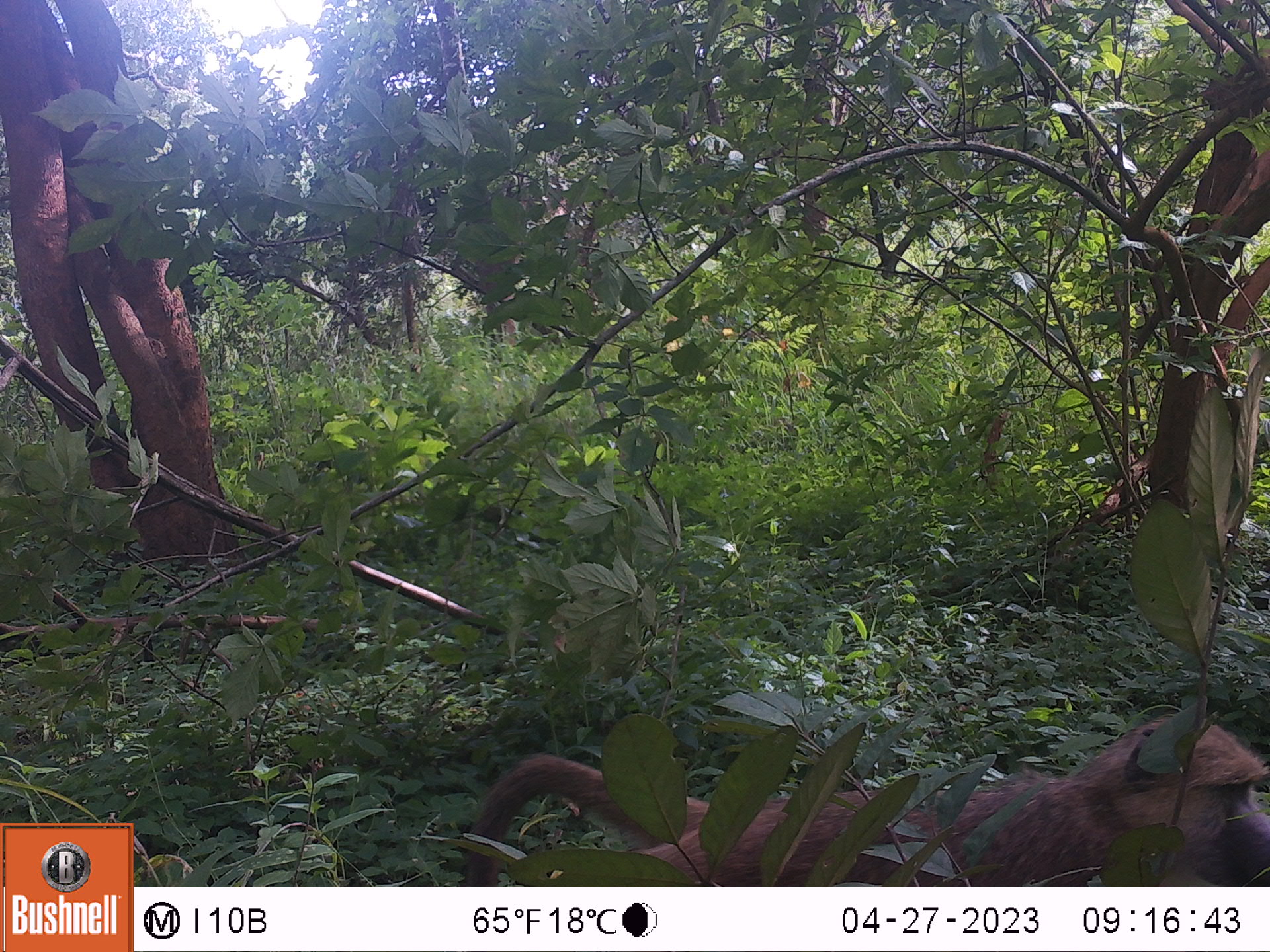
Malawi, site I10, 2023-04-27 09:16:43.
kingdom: Animalia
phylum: Chordata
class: Mammalia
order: Primates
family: Cercopithecidae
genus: Papio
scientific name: Papio cynocephalus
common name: yellow baboon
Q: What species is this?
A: Yellow baboon (Papio cynocephalus).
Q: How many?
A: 1.